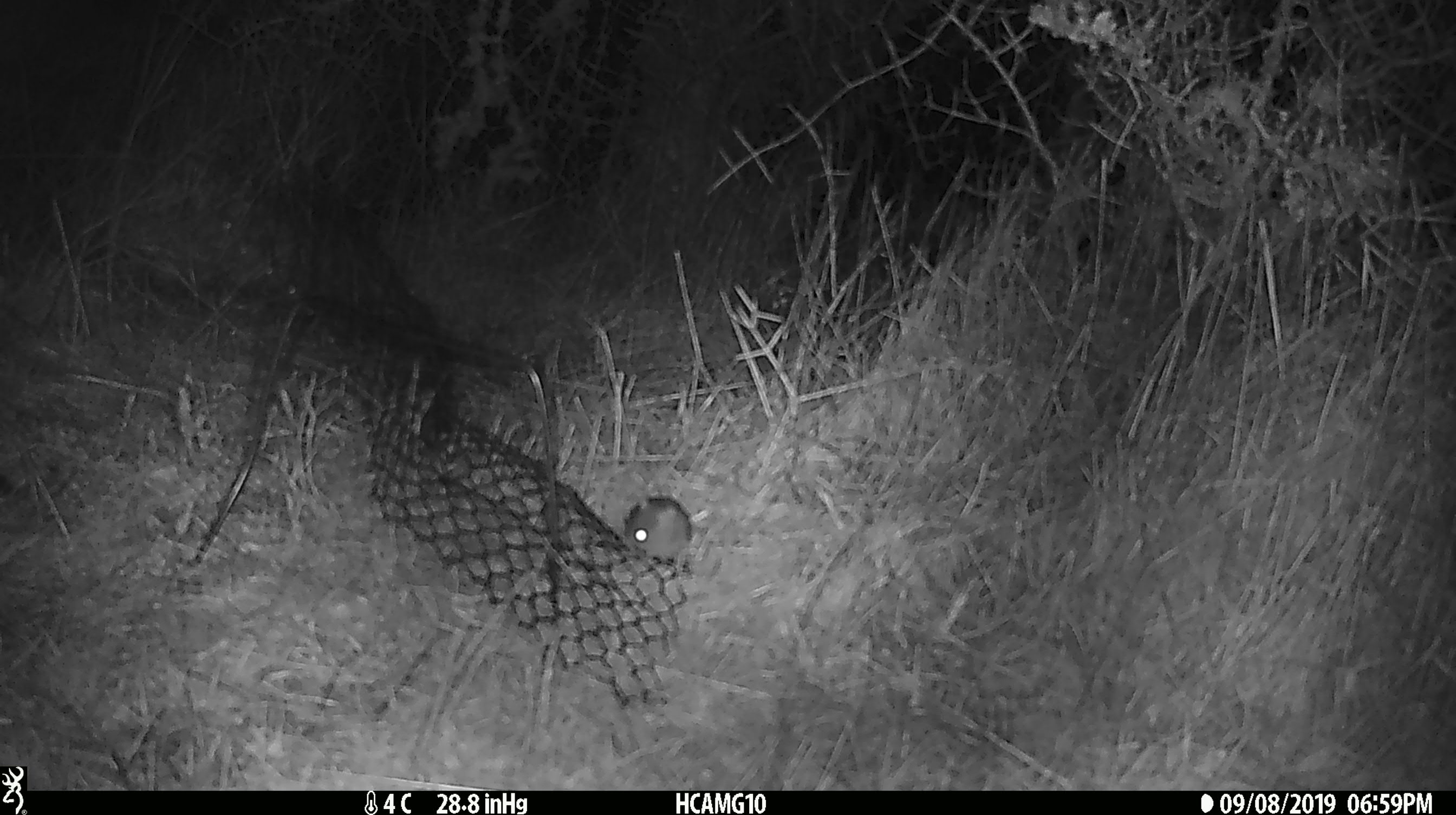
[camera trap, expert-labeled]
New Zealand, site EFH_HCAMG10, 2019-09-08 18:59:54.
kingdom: Animalia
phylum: Chordata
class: Mammalia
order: Rodentia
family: Muridae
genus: Mus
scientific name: Mus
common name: mouse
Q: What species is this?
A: Mouse (Mus).